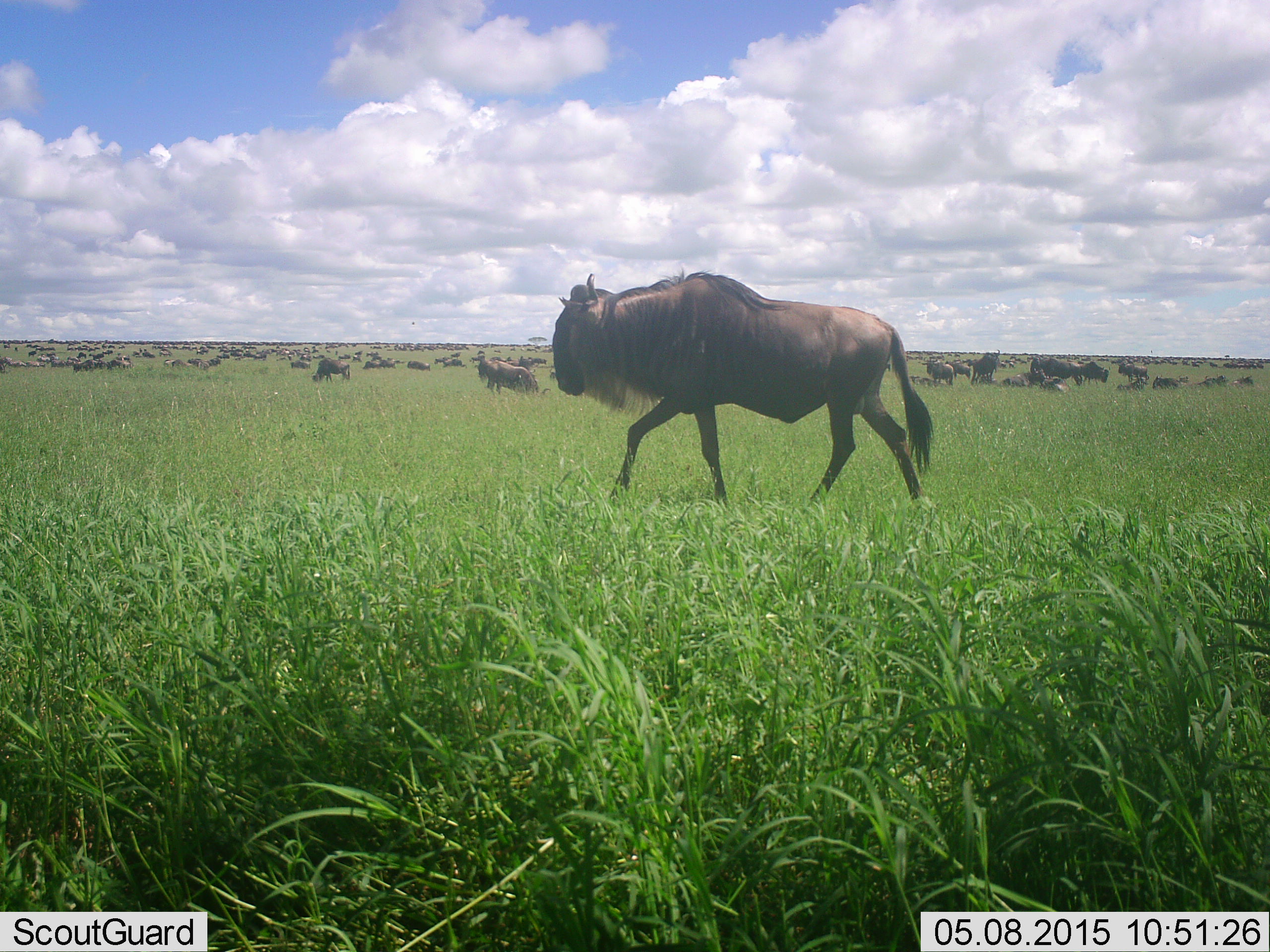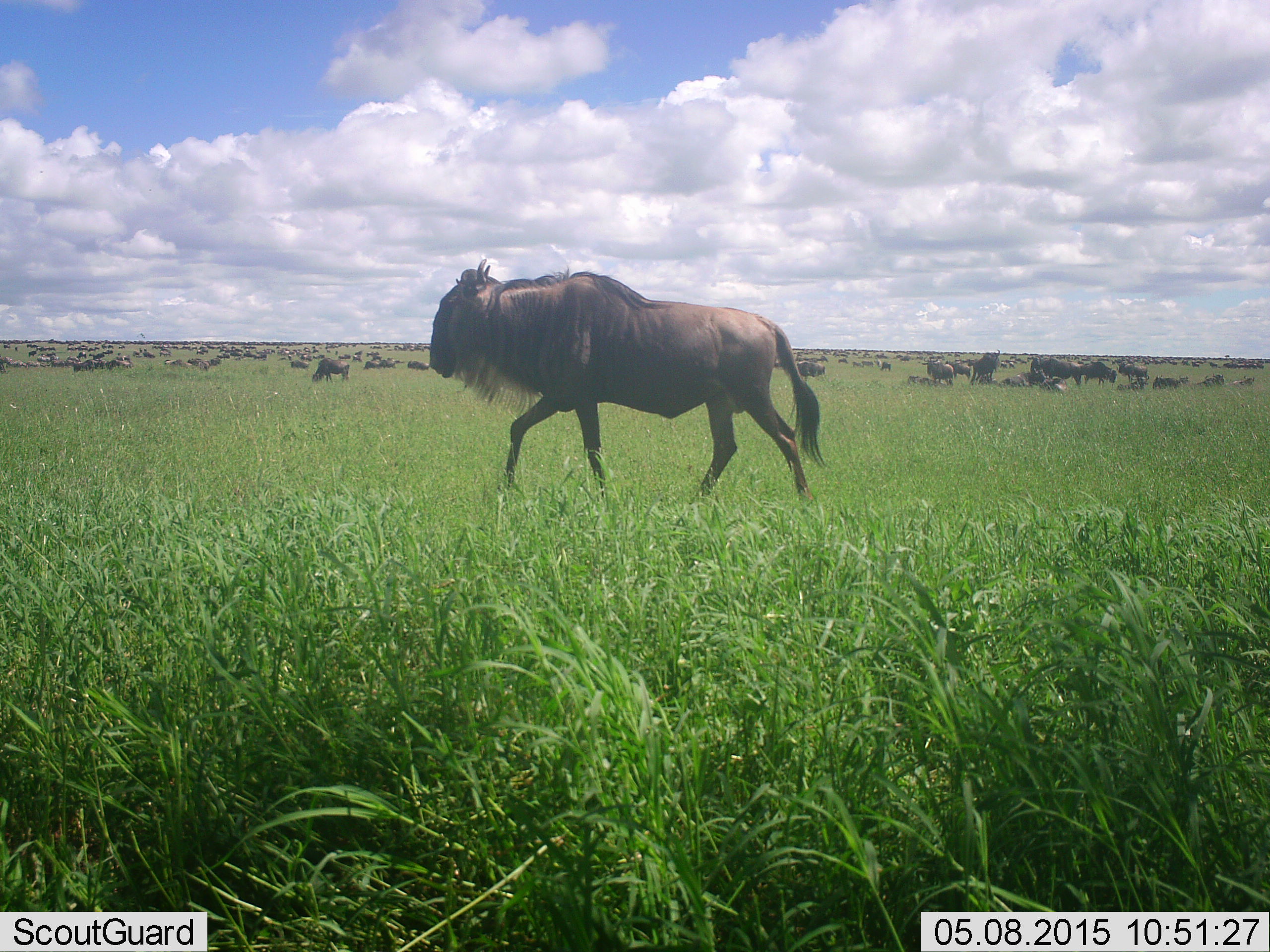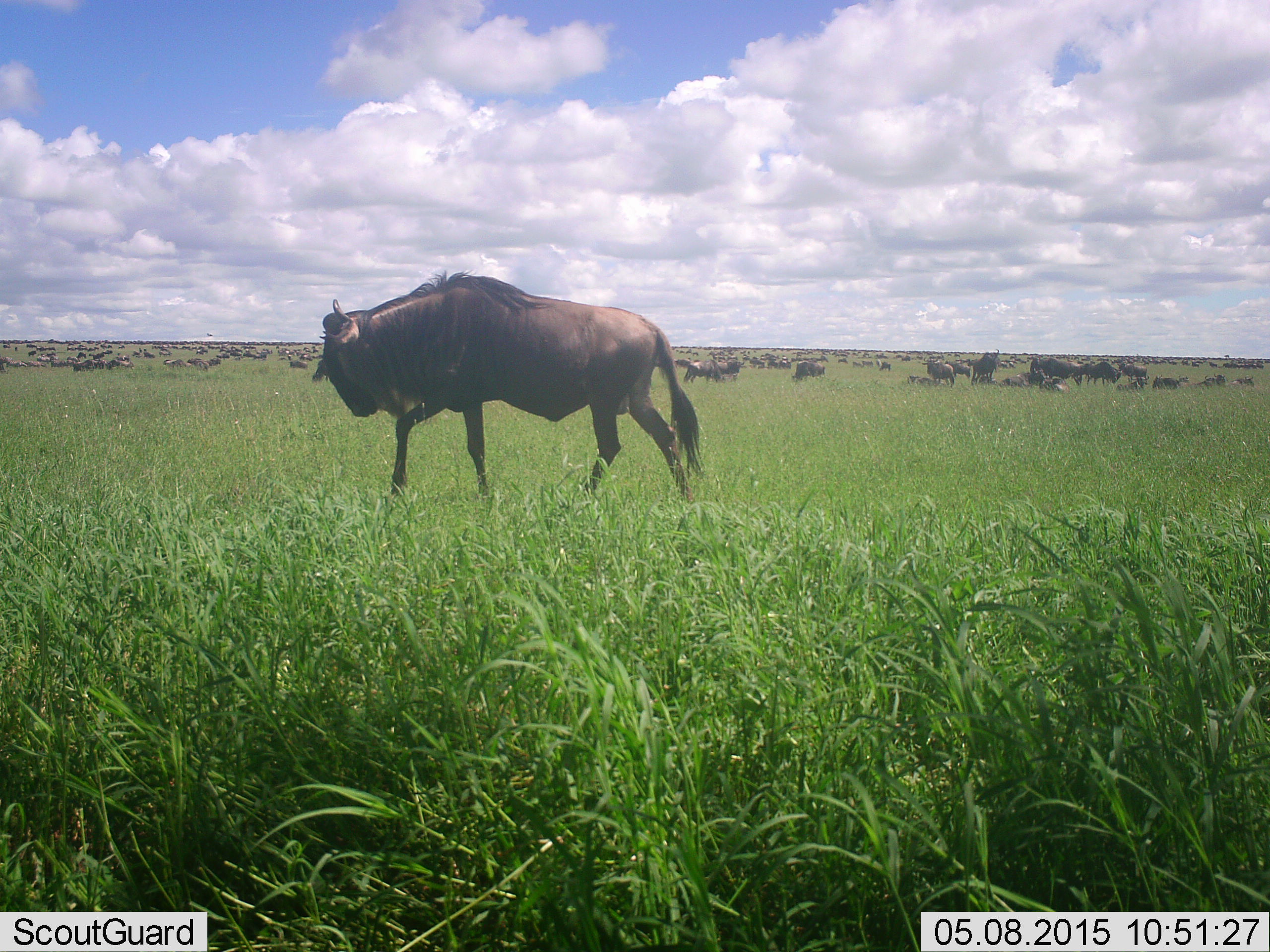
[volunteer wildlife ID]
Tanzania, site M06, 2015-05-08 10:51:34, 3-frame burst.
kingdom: Animalia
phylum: Chordata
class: Mammalia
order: Artiodactyla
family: Bovidae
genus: Connochaetes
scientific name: Connochaetes taurinus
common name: blue wildebeest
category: wildebeest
Wildebeest (blue wildebeest) (Connochaetes taurinus), count 51+. Behavior (volunteer vote fractions): standing 64%, resting 36%, moving 73%, interacting 9%. Young present (vote fraction): 9%. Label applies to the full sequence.